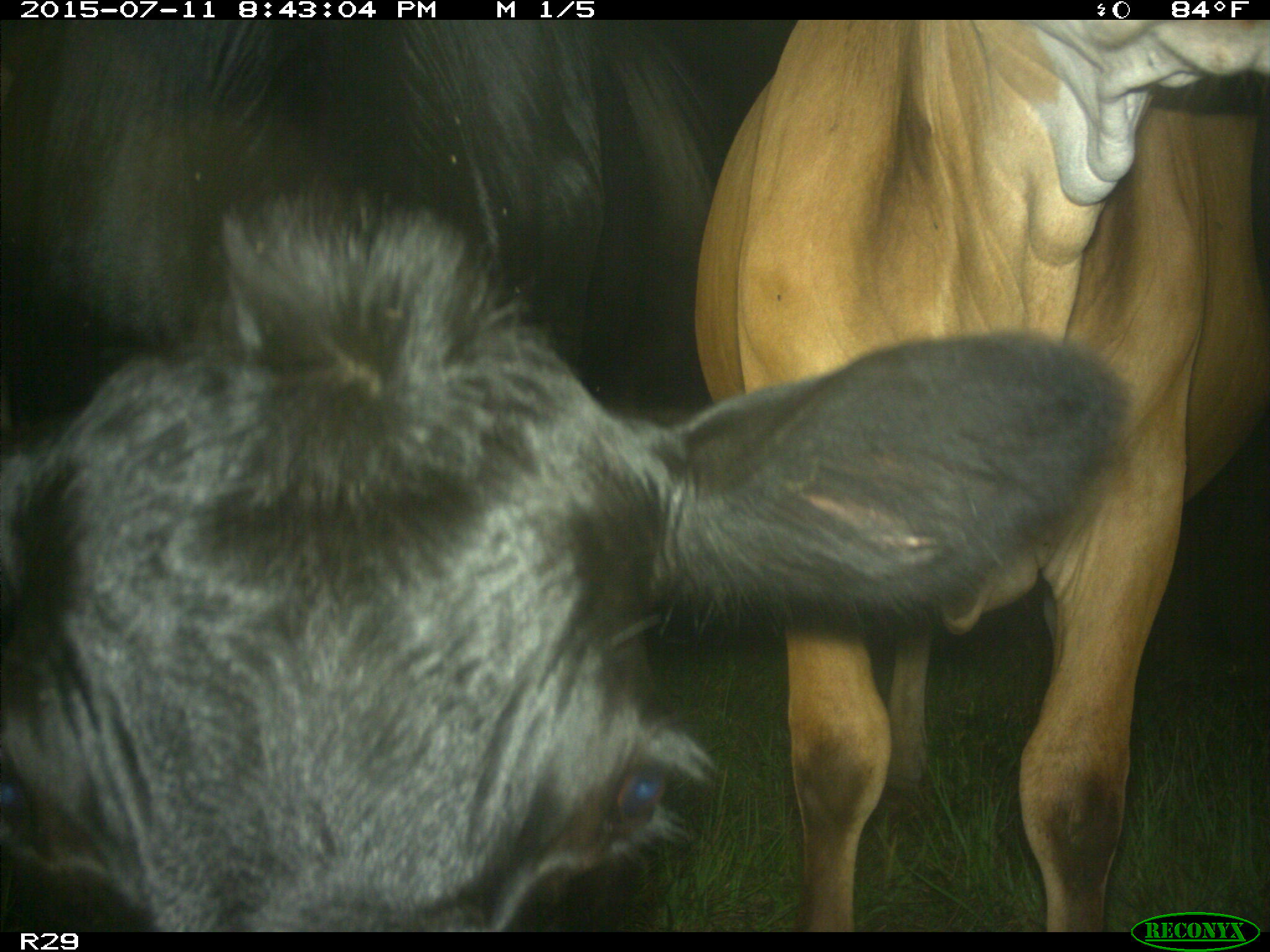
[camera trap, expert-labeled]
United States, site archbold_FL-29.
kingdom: Animalia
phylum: Chordata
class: Mammalia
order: Artiodactyla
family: Bovidae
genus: Bos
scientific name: Bos taurus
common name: domestic cow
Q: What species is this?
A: Bos taurus (domestic cow).